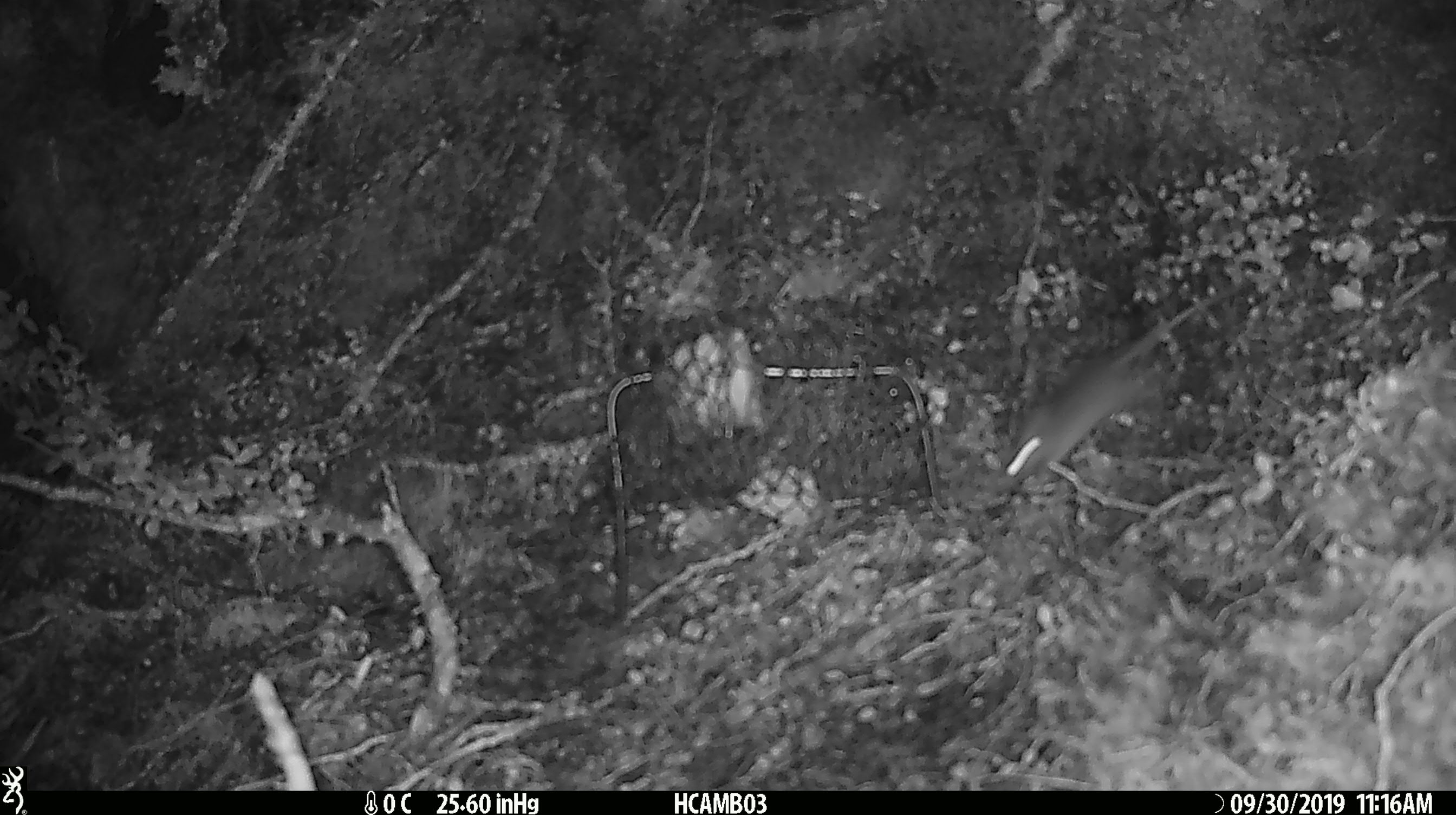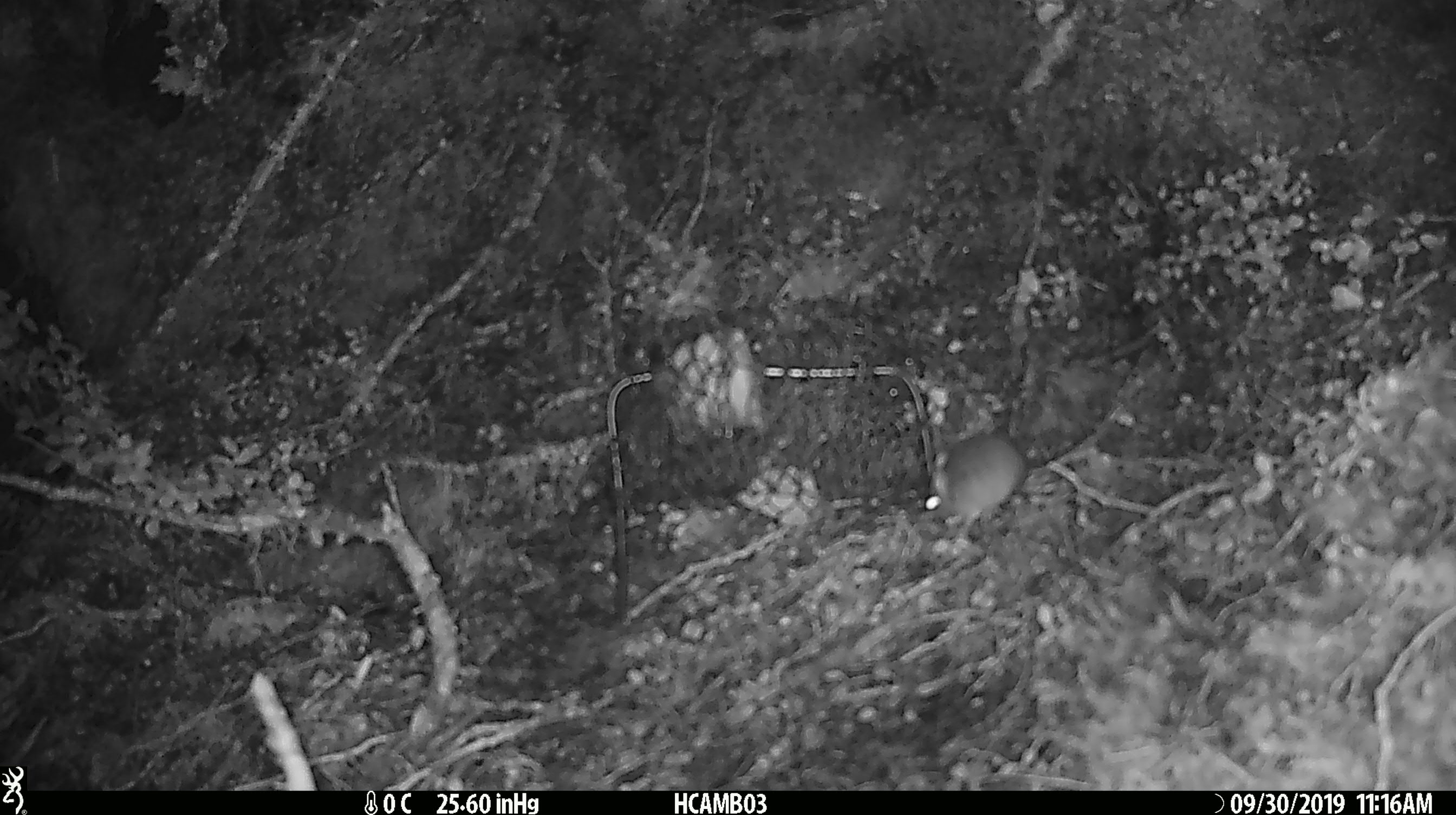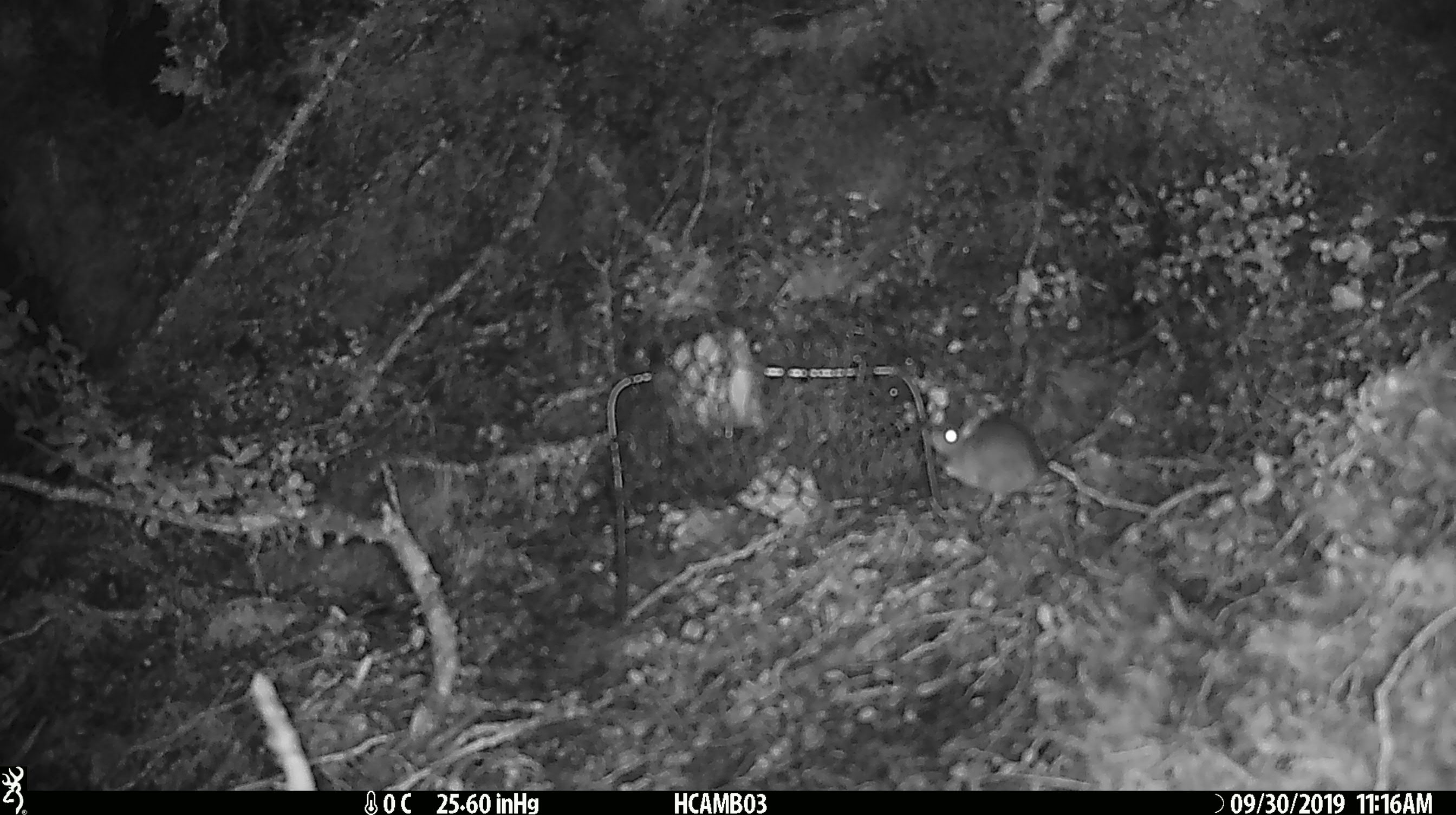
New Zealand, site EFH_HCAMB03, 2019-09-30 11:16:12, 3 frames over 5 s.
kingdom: Animalia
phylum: Chordata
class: Mammalia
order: Rodentia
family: Muridae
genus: Mus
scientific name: Mus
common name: mouse